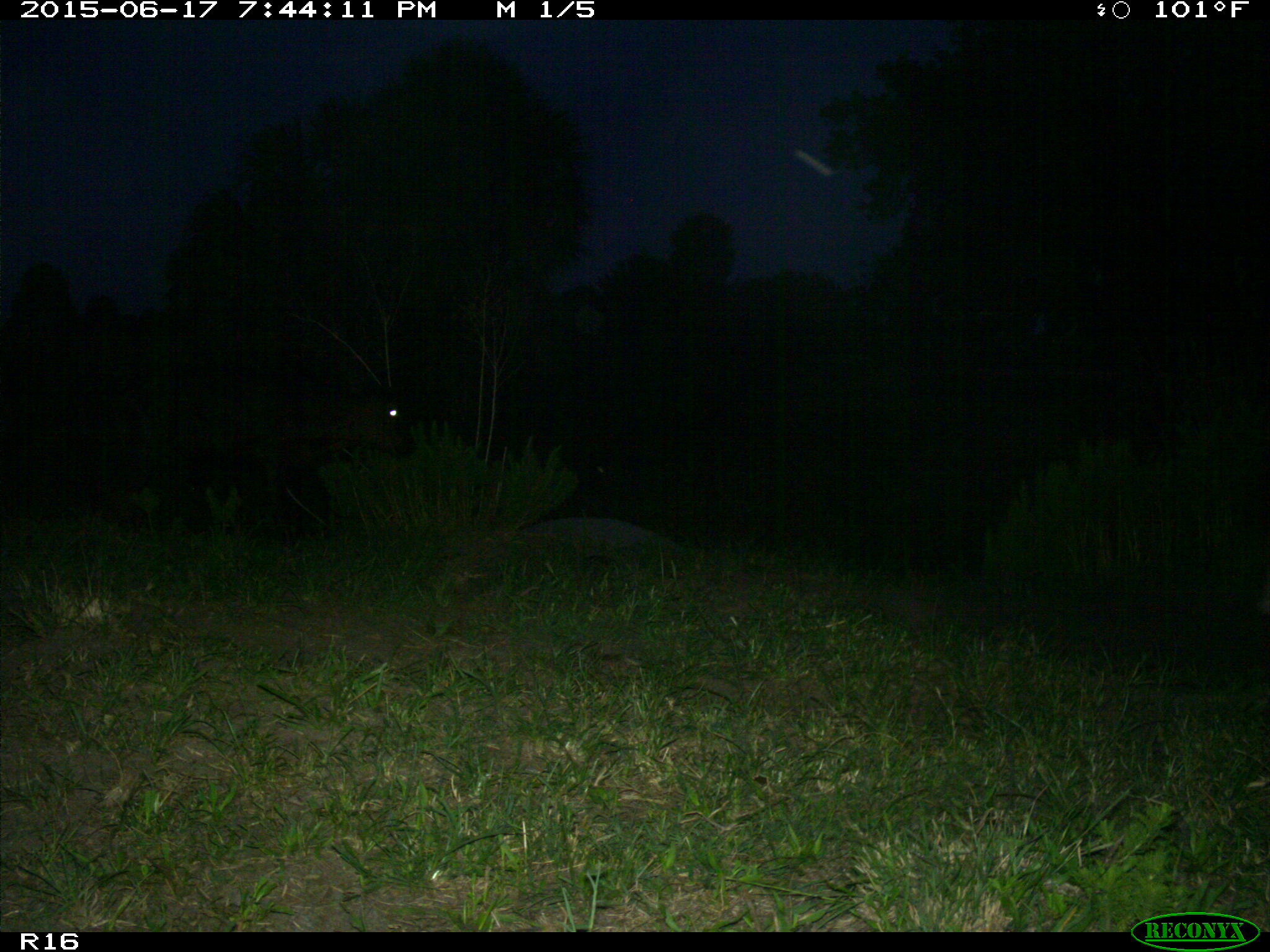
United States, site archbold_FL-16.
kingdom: Animalia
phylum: Chordata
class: Mammalia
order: Artiodactyla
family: Bovidae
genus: Bos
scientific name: Bos taurus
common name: domestic cow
Bos taurus (domestic cow).